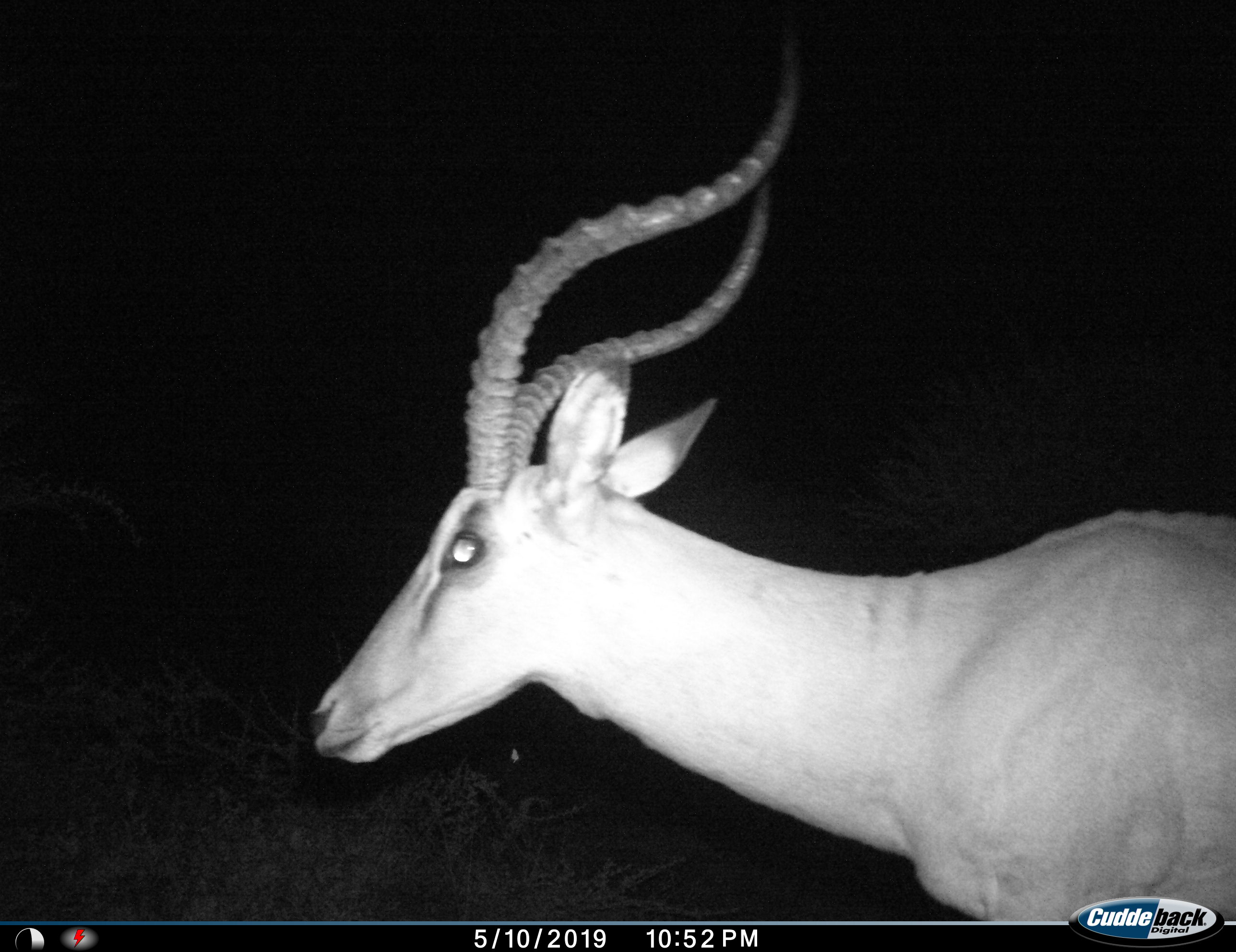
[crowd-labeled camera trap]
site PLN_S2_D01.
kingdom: Animalia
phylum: Chordata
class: Mammalia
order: Artiodactyla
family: Bovidae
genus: Aepyceros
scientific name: Aepyceros melampus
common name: impala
Impala (Aepyceros melampus), count 1. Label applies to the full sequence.